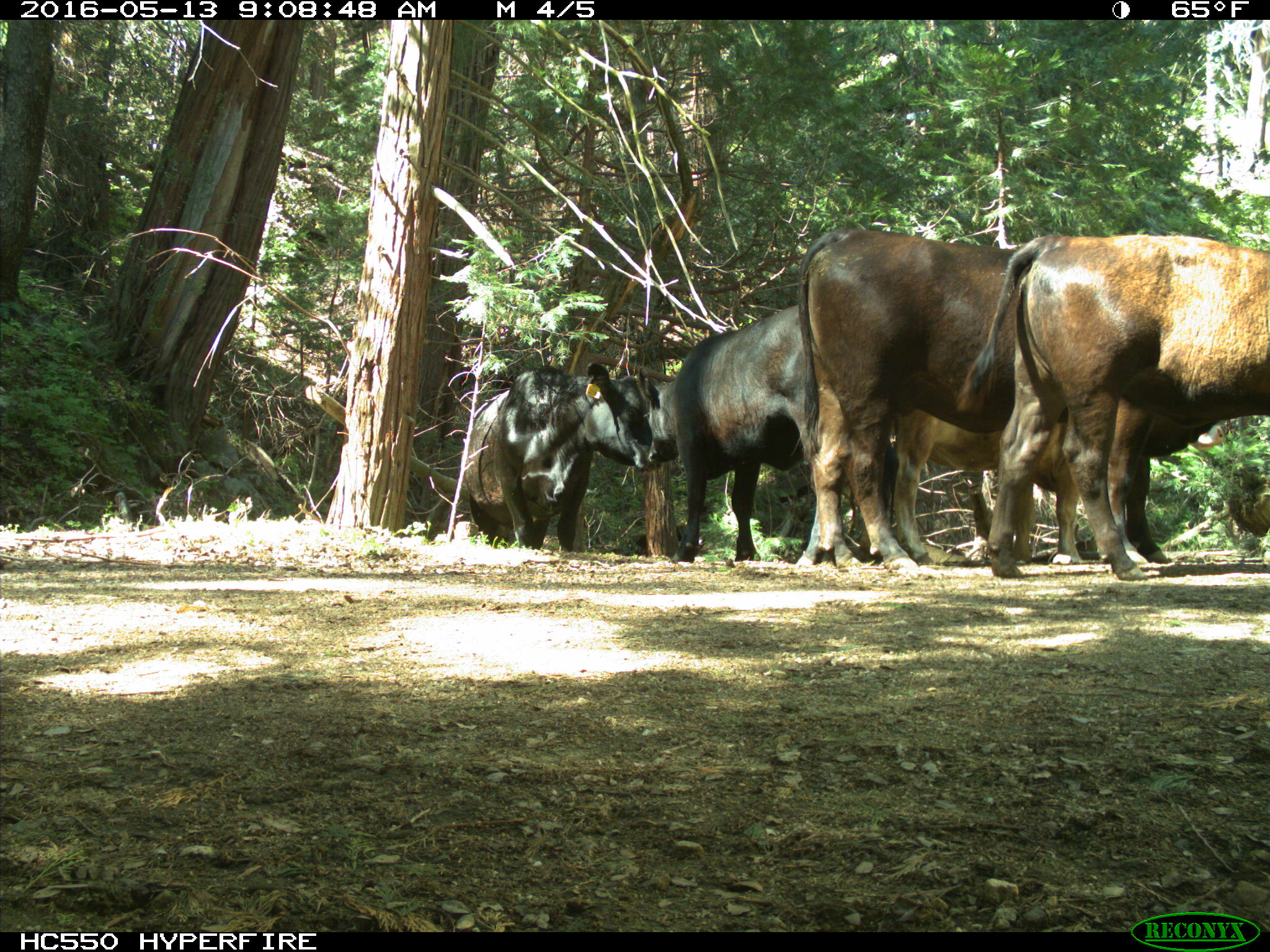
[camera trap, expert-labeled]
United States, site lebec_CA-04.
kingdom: Animalia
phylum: Chordata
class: Mammalia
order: Artiodactyla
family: Bovidae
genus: Bos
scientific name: Bos taurus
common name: domestic cow